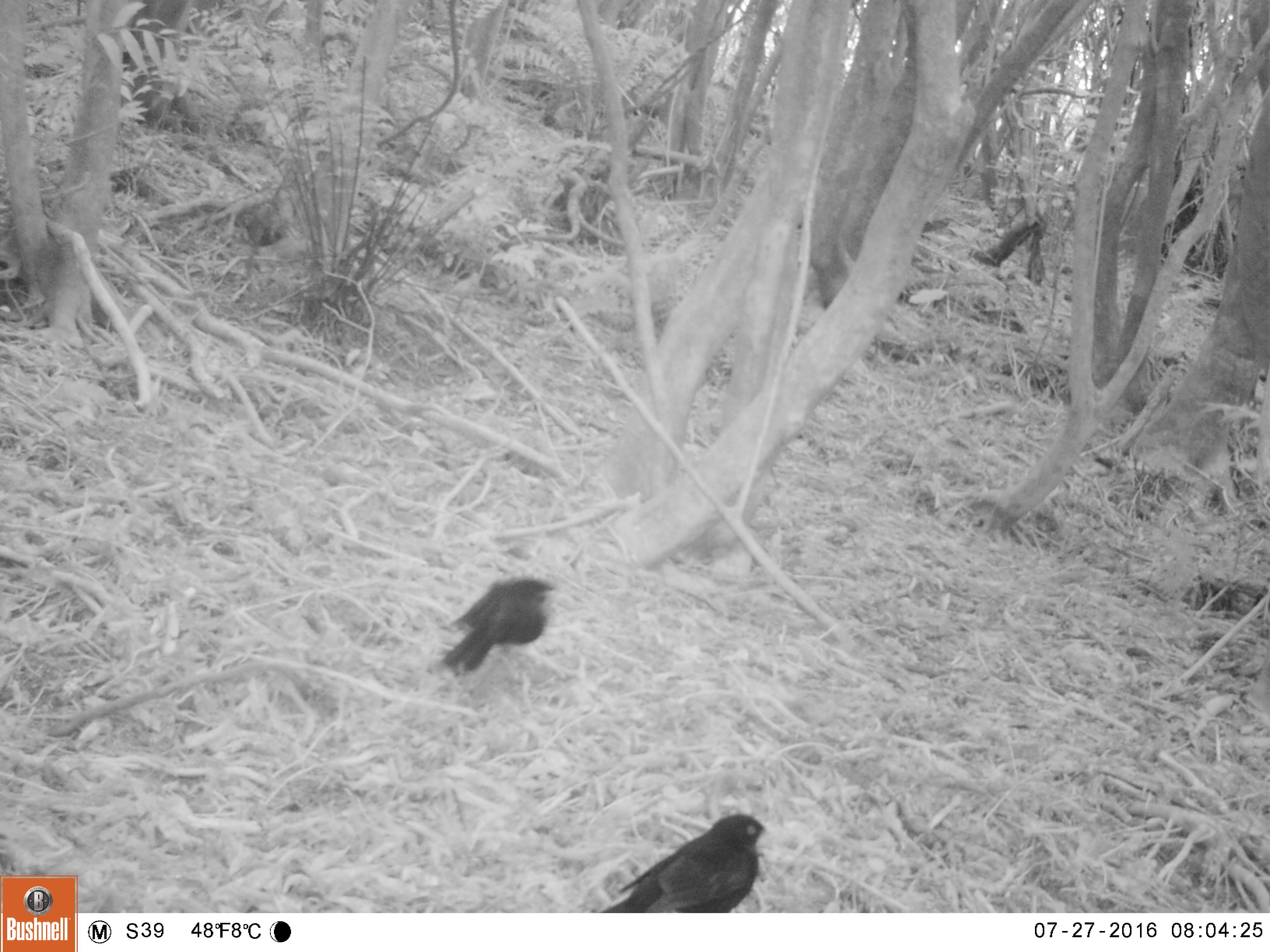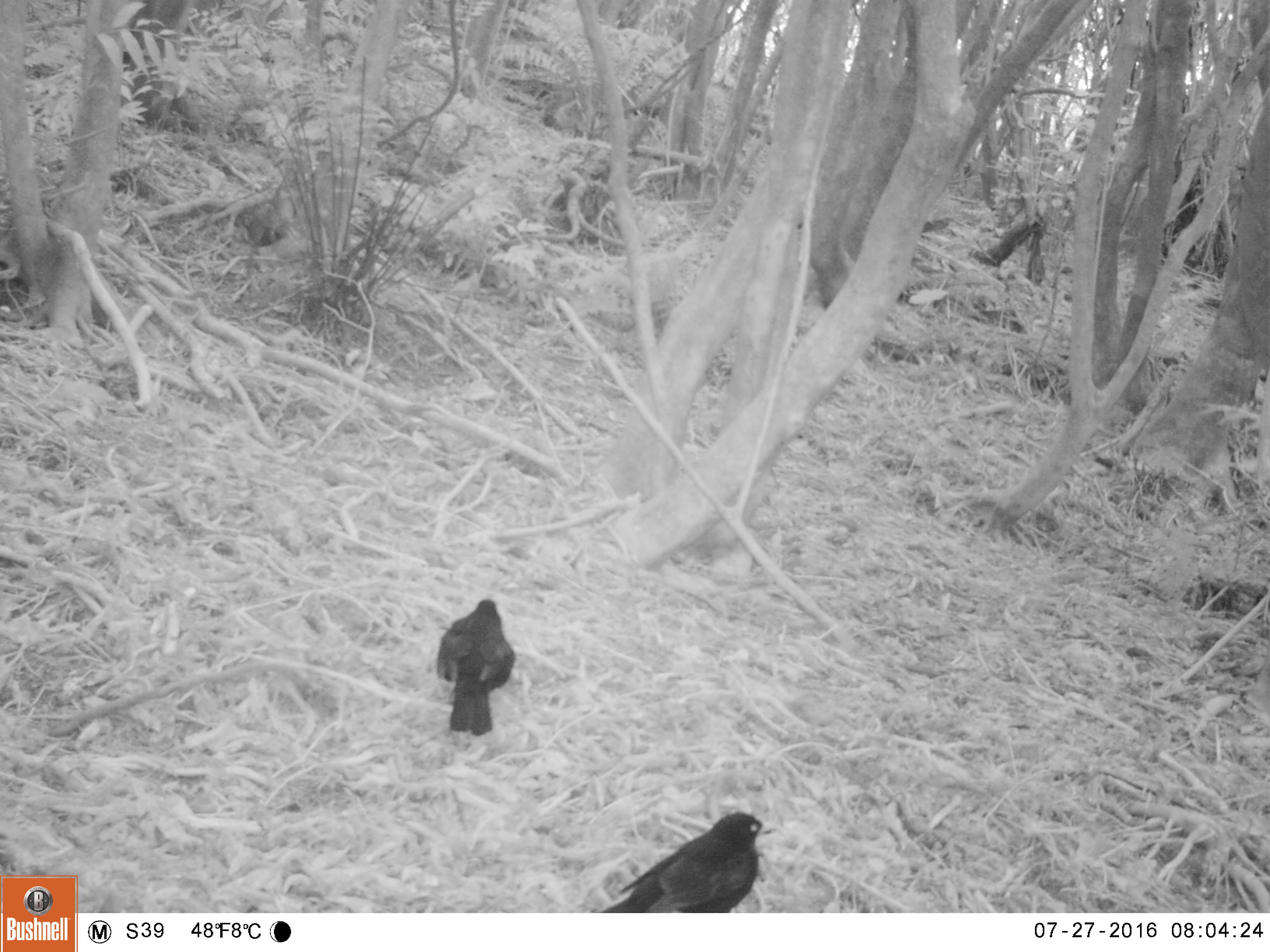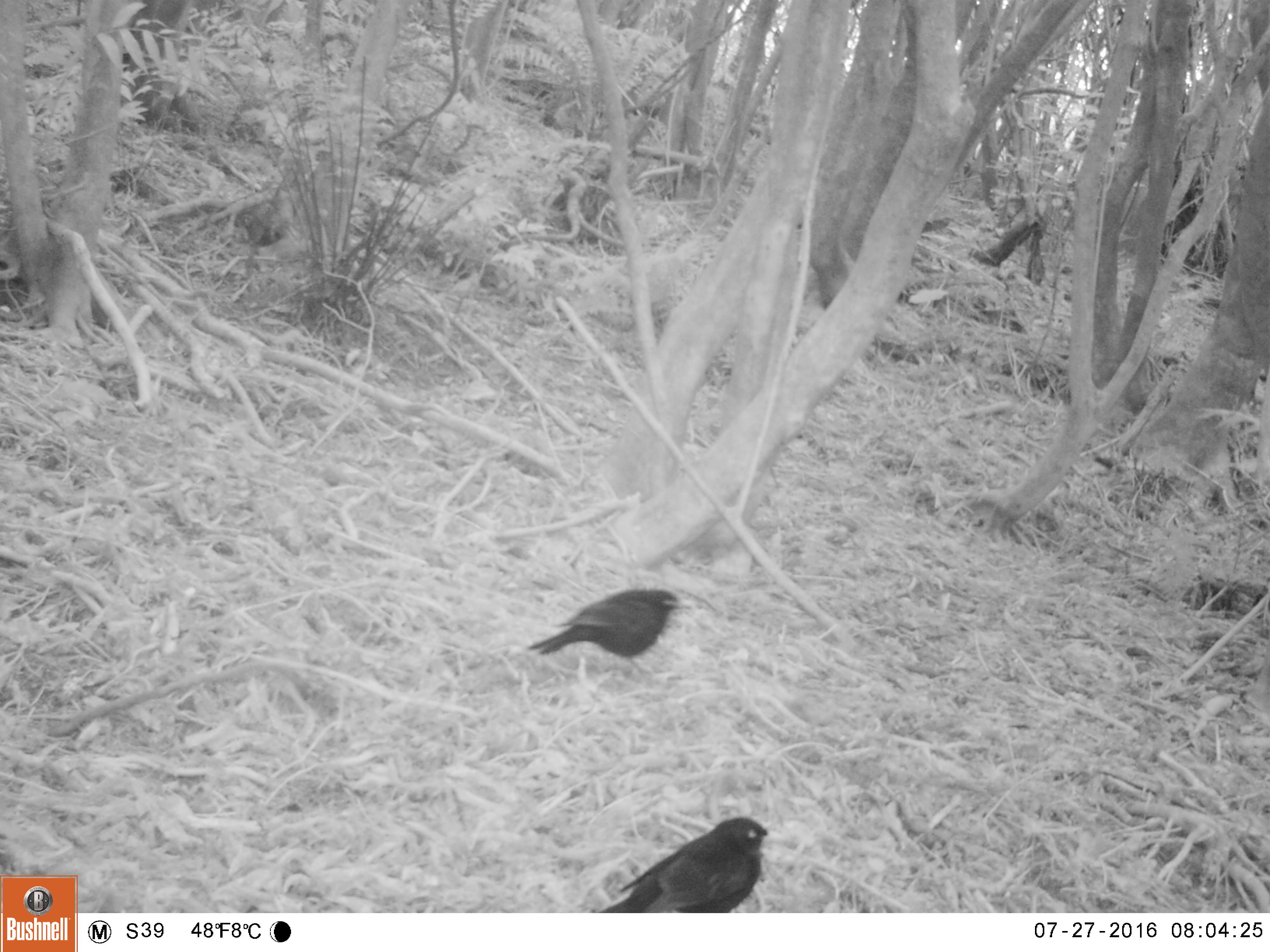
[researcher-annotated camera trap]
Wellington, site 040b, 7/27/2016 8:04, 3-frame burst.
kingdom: Animalia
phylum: Chordata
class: Aves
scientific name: Aves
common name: bird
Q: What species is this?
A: Bird (Aves).